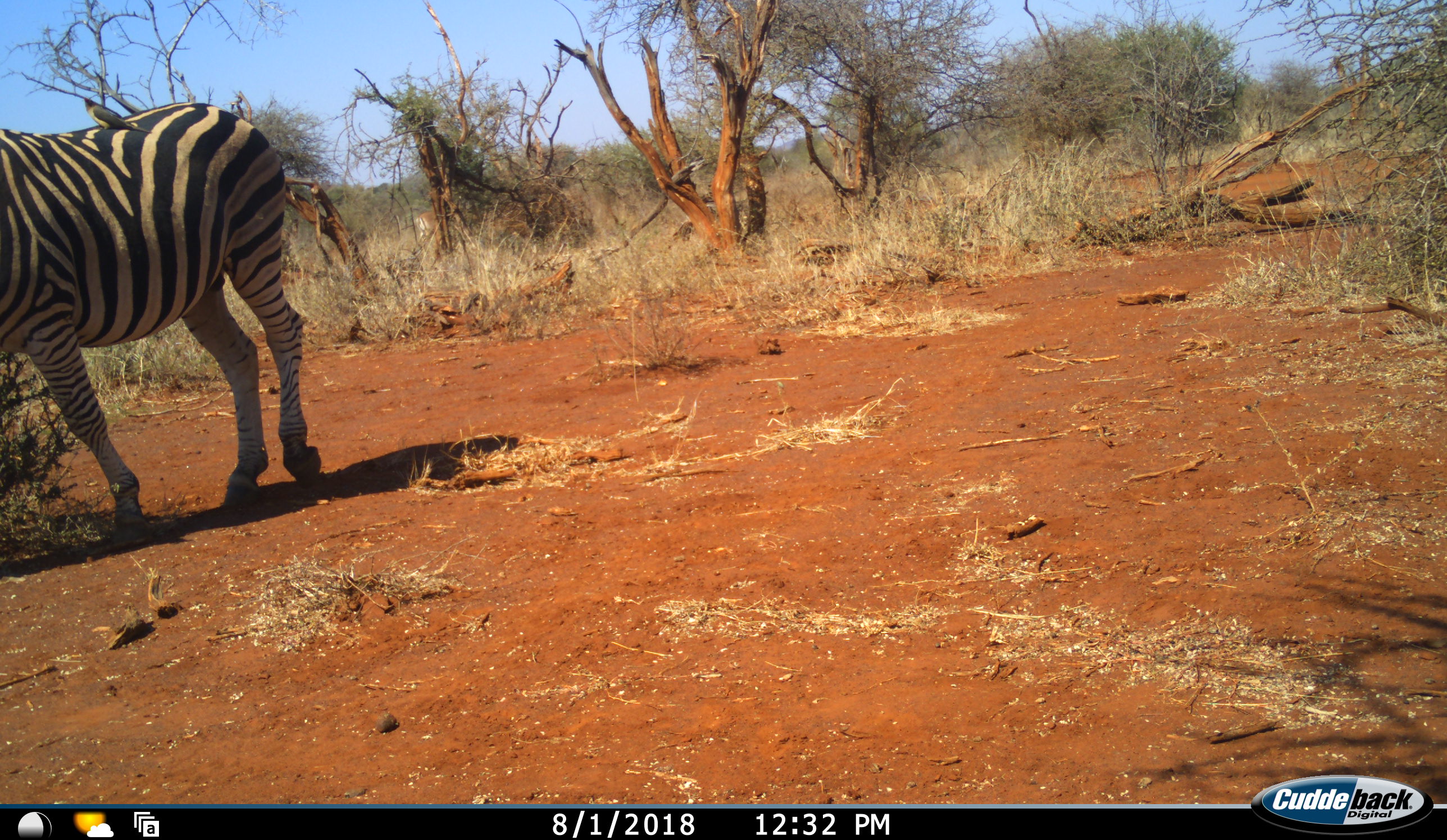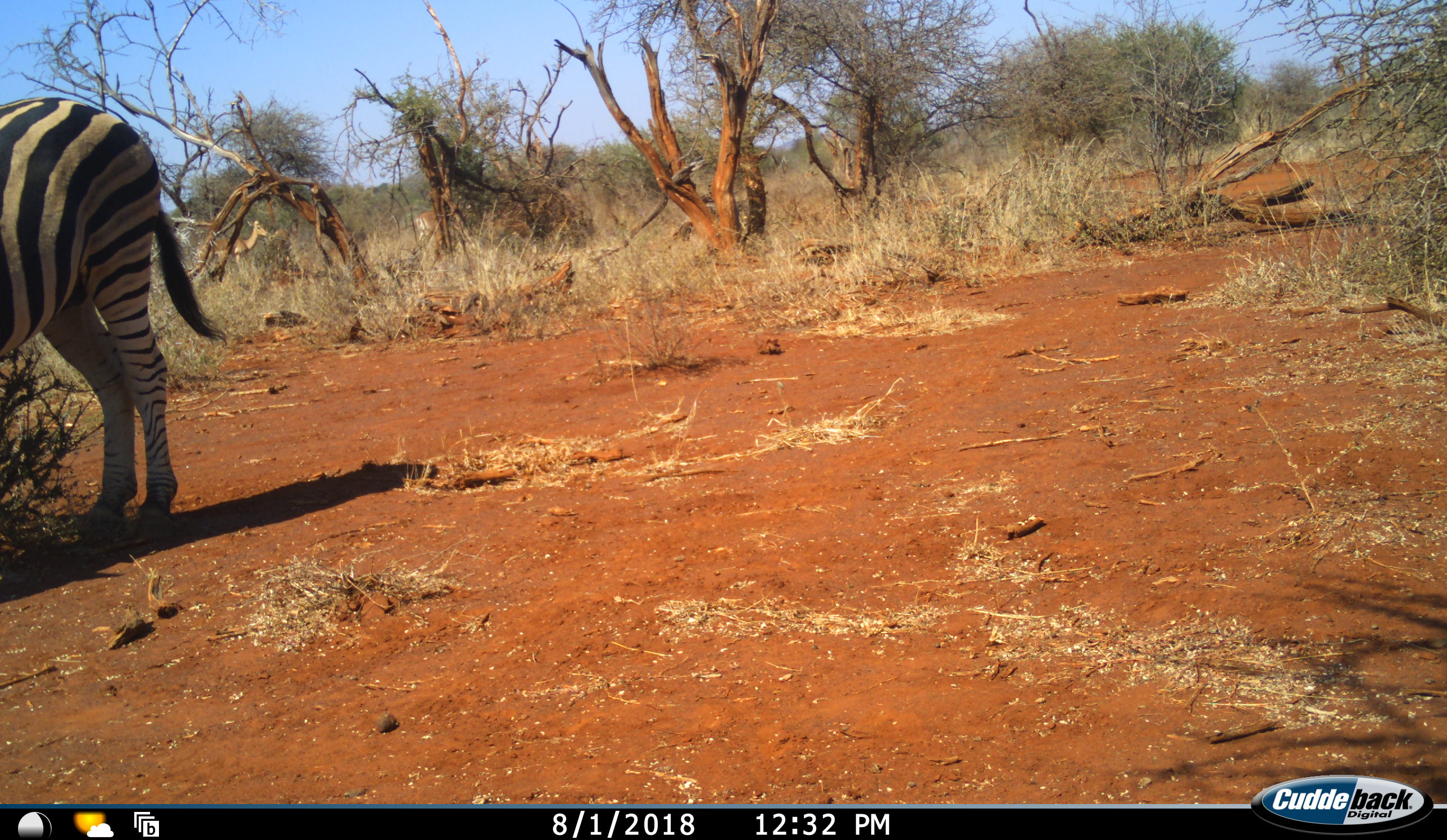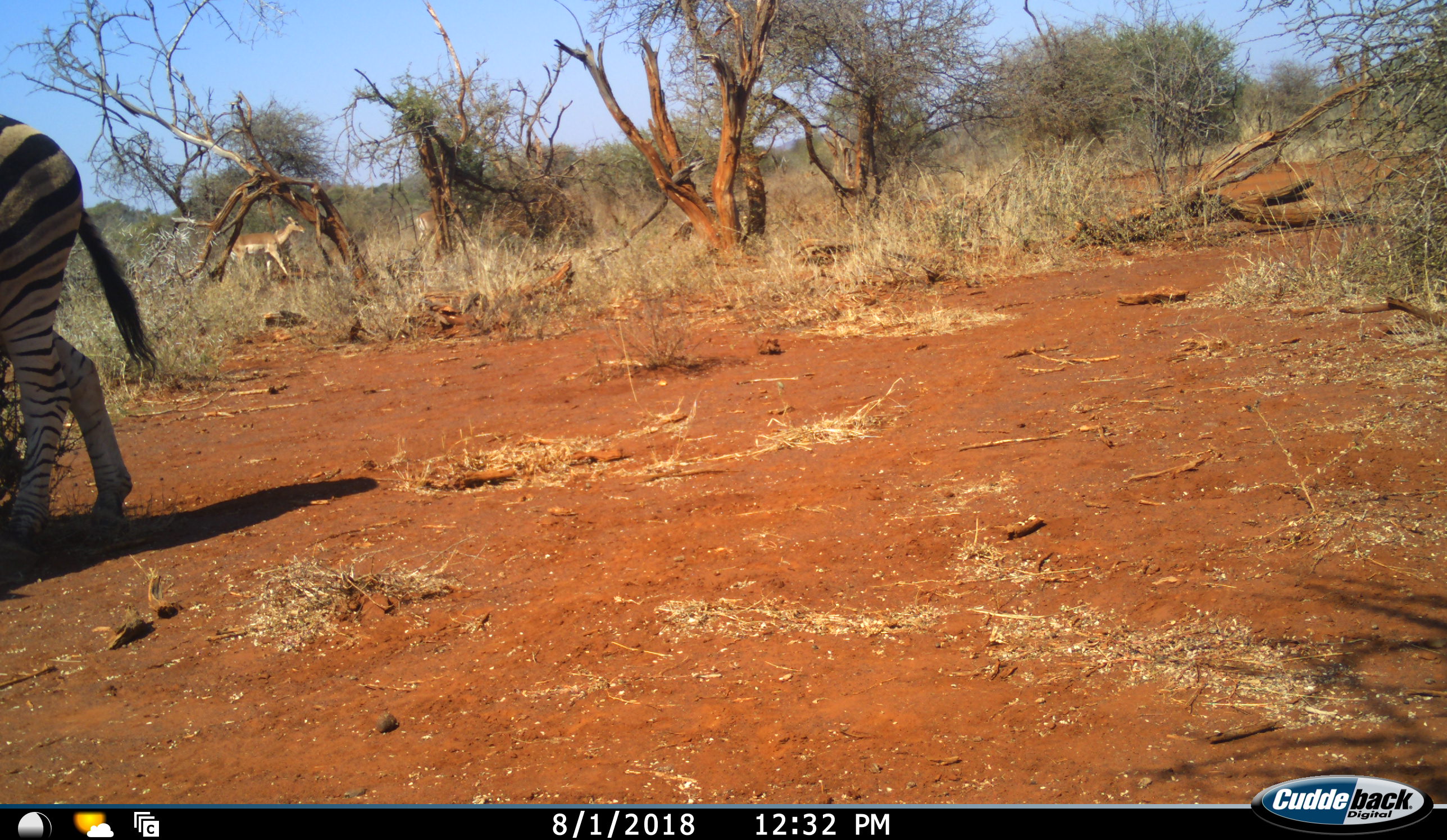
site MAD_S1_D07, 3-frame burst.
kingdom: Animalia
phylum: Chordata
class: Mammalia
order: Artiodactyla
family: Bovidae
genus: Aepyceros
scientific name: Aepyceros melampus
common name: impala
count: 2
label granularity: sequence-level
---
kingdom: Animalia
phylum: Chordata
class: Mammalia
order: Perissodactyla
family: Equidae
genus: Equus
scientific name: Equus quagga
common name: plains zebra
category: zebraplains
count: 1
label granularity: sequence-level